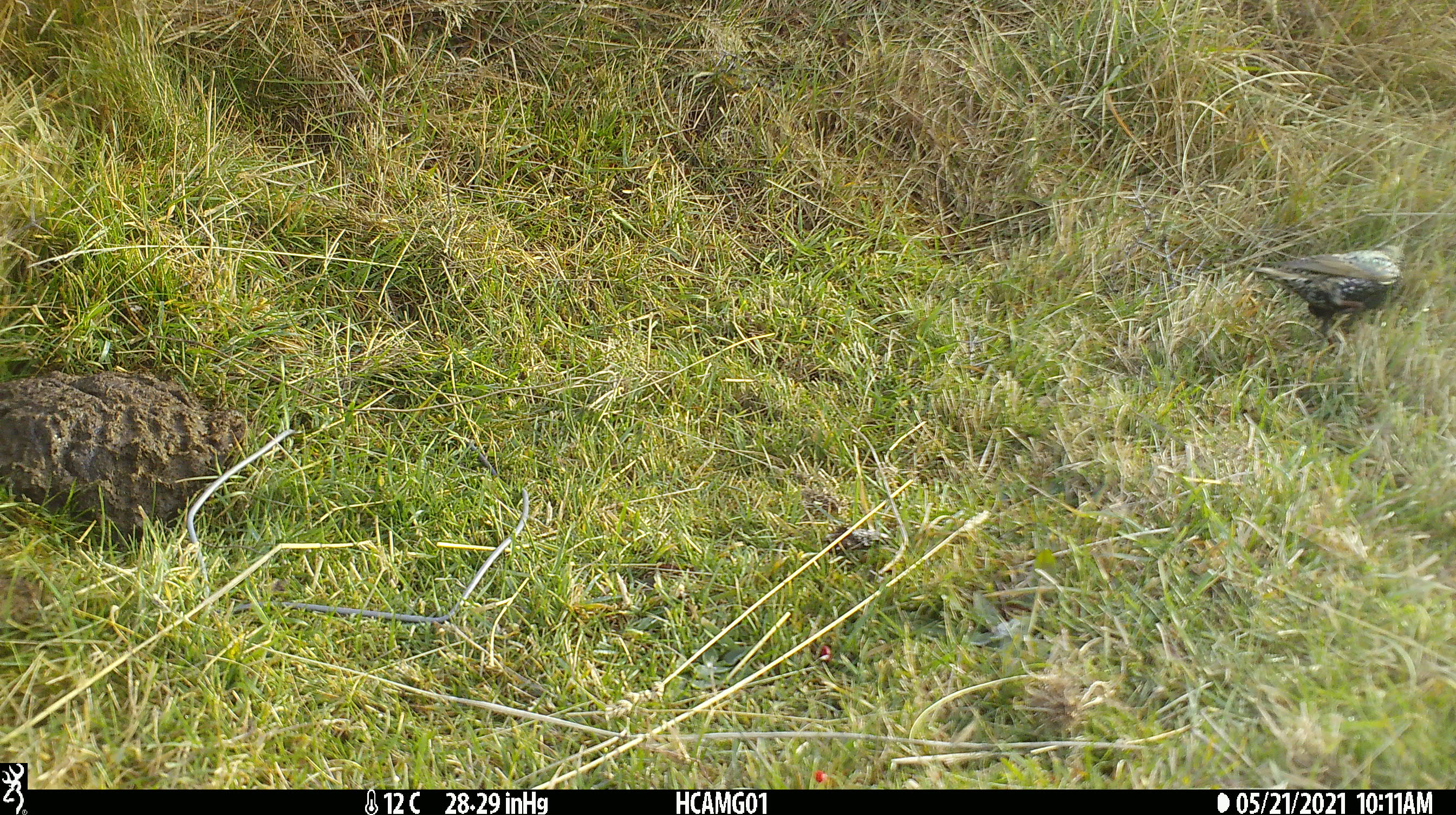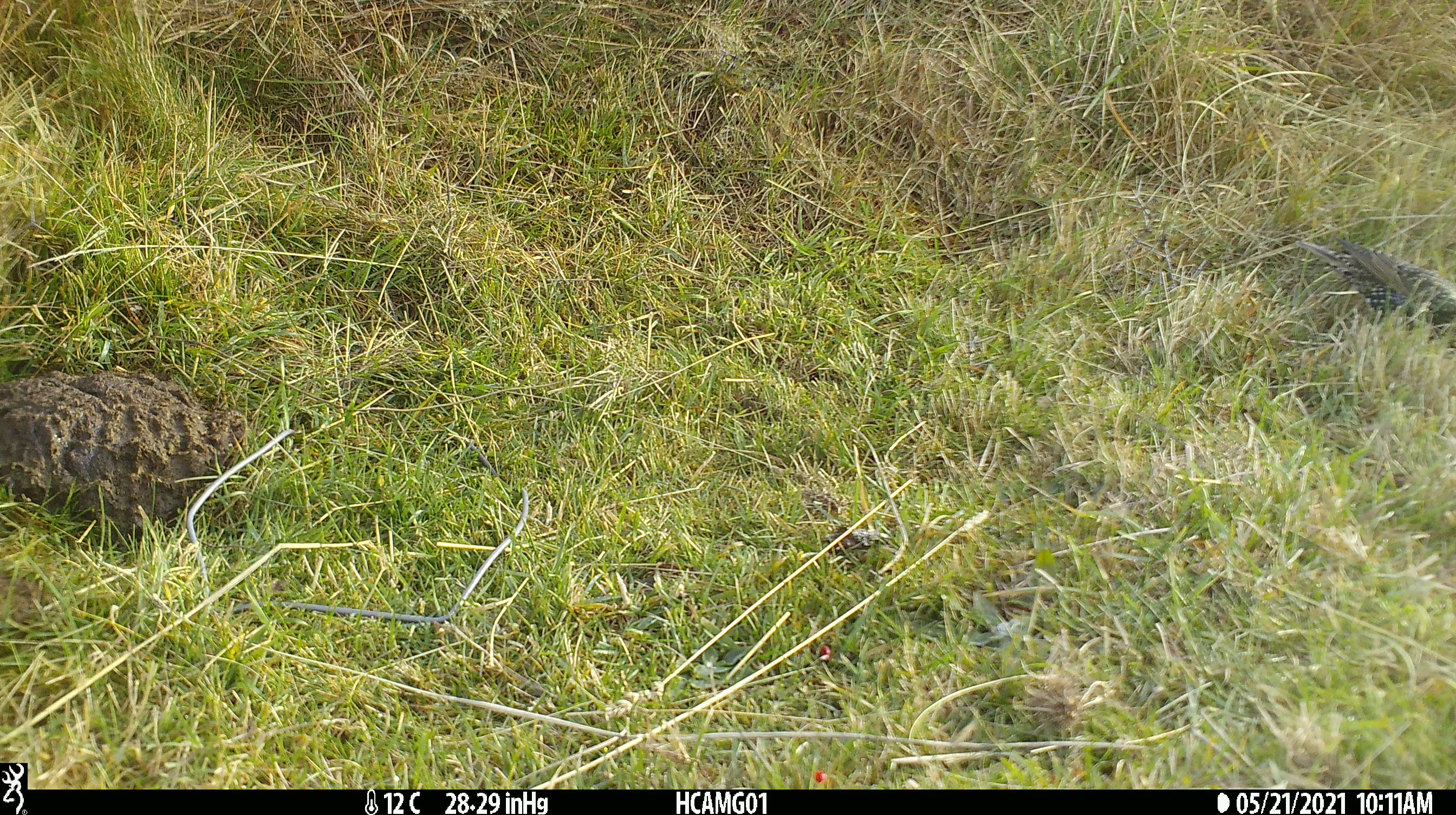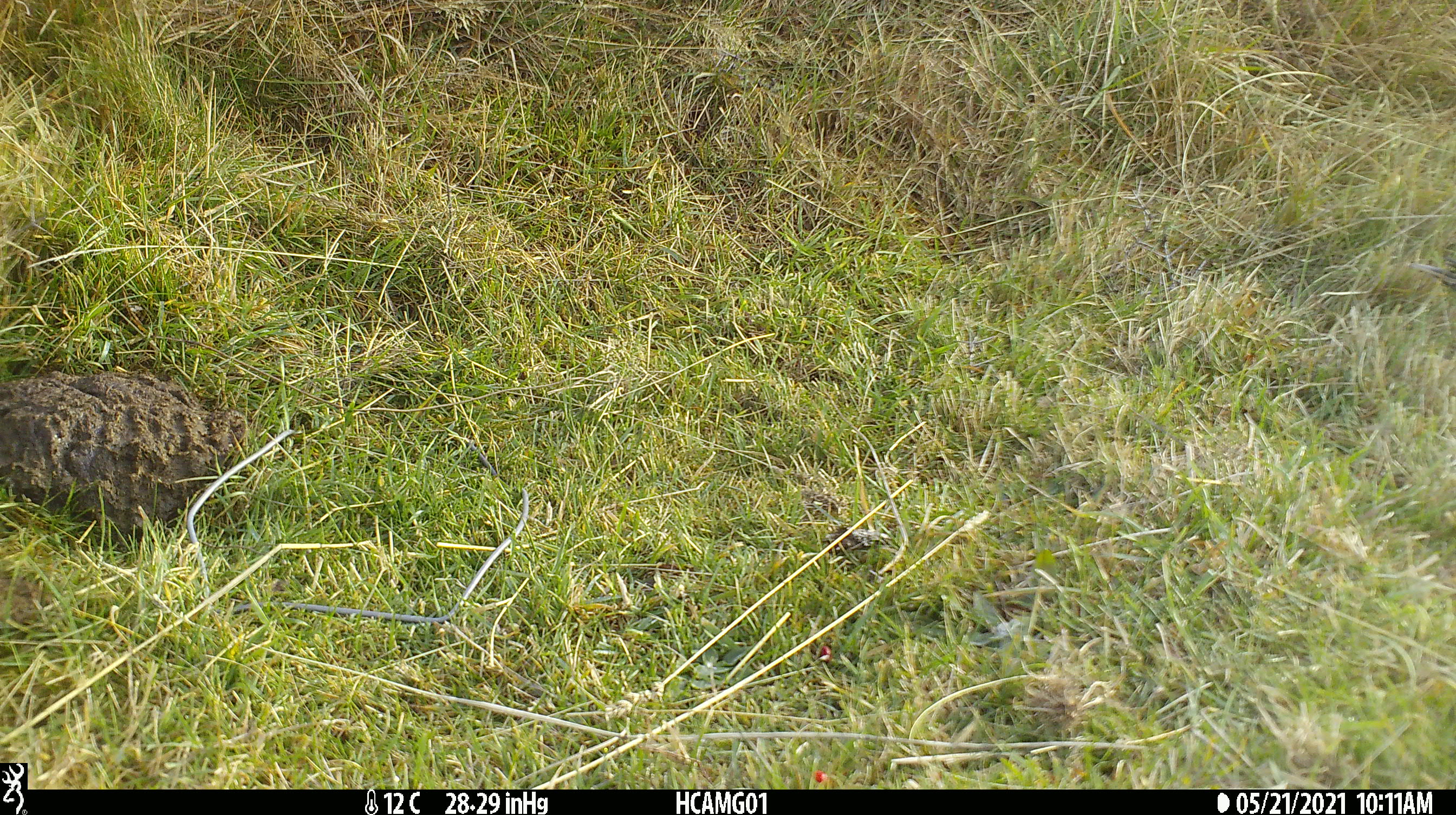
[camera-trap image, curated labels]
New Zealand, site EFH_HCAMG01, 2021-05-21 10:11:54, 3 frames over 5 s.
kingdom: Animalia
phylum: Chordata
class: Aves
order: Passeriformes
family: Sturnidae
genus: Sturnus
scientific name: Sturnus vulgaris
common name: european starling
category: starling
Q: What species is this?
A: Starling (european starling) (Sturnus vulgaris).